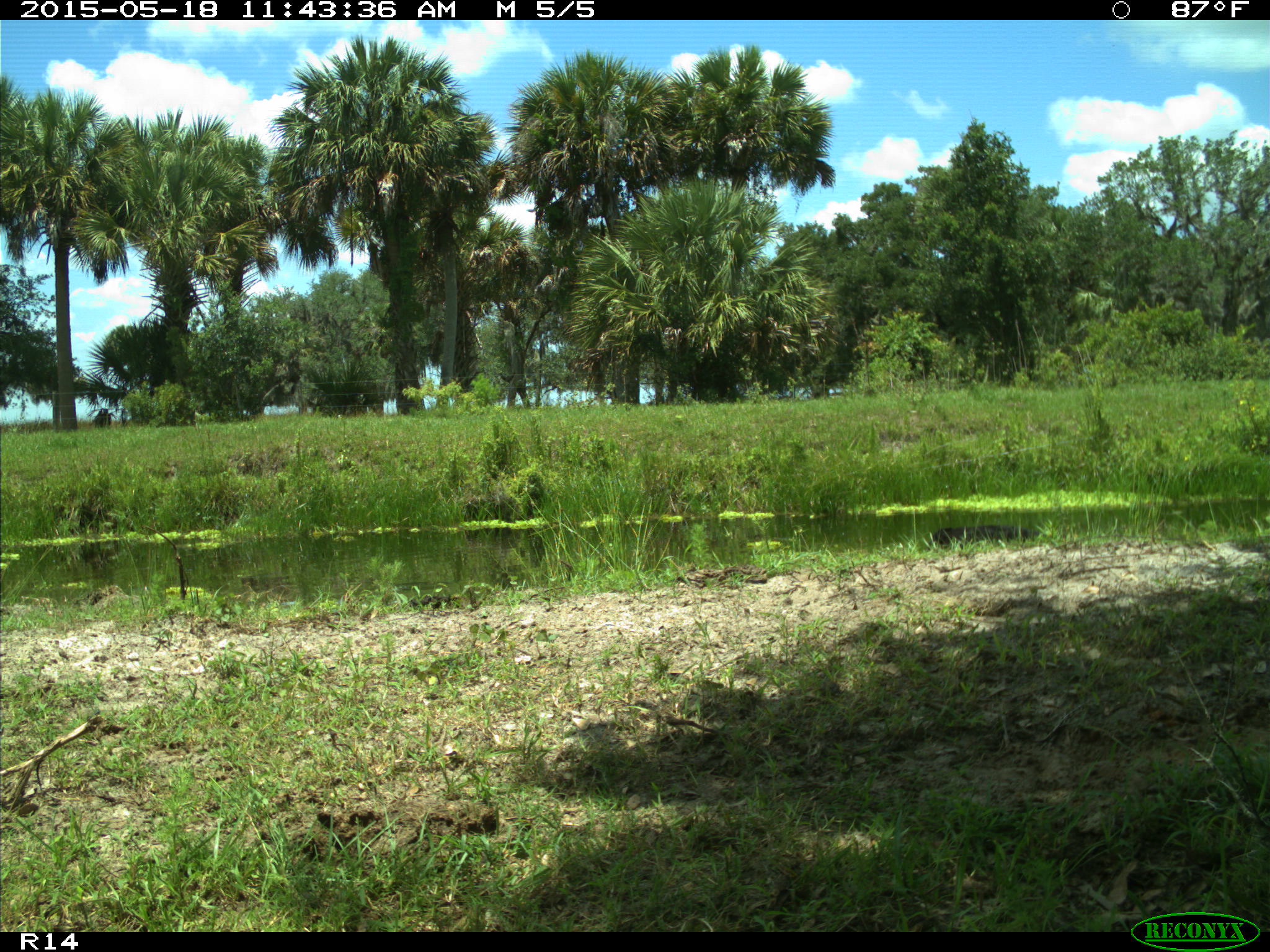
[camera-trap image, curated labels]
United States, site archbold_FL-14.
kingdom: Animalia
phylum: Chordata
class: Mammalia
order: Artiodactyla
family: Bovidae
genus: Bos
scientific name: Bos taurus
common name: domestic cow